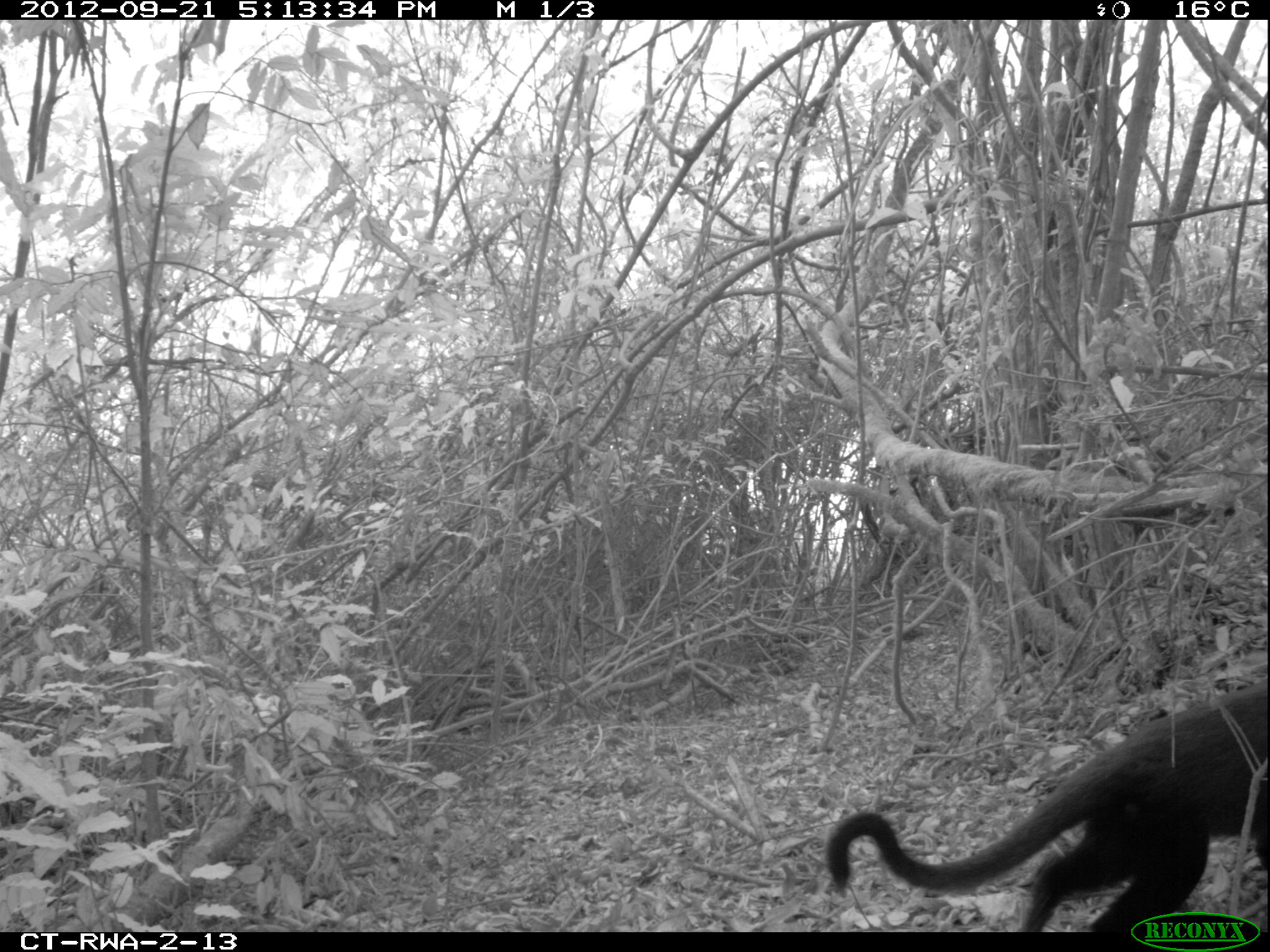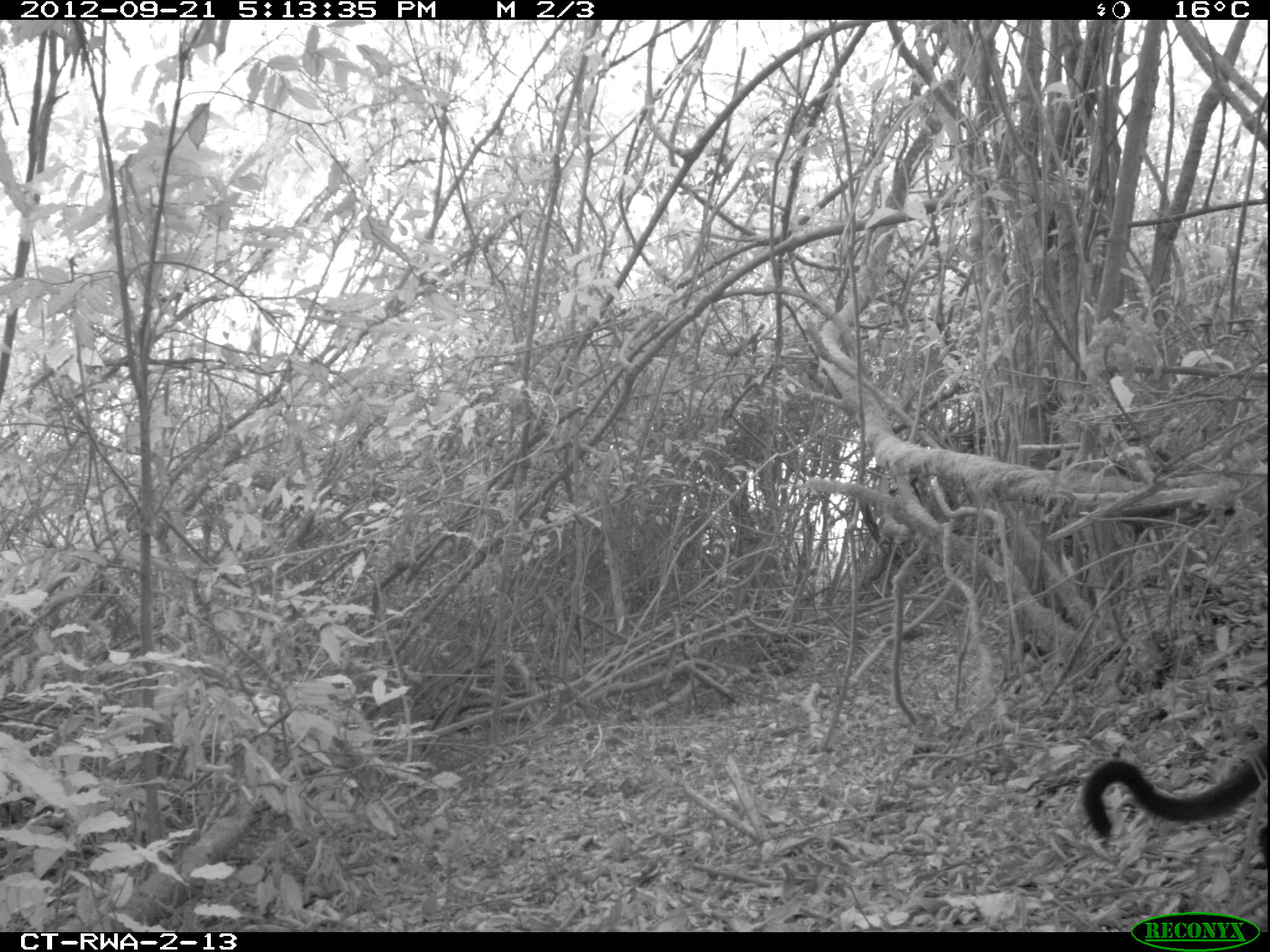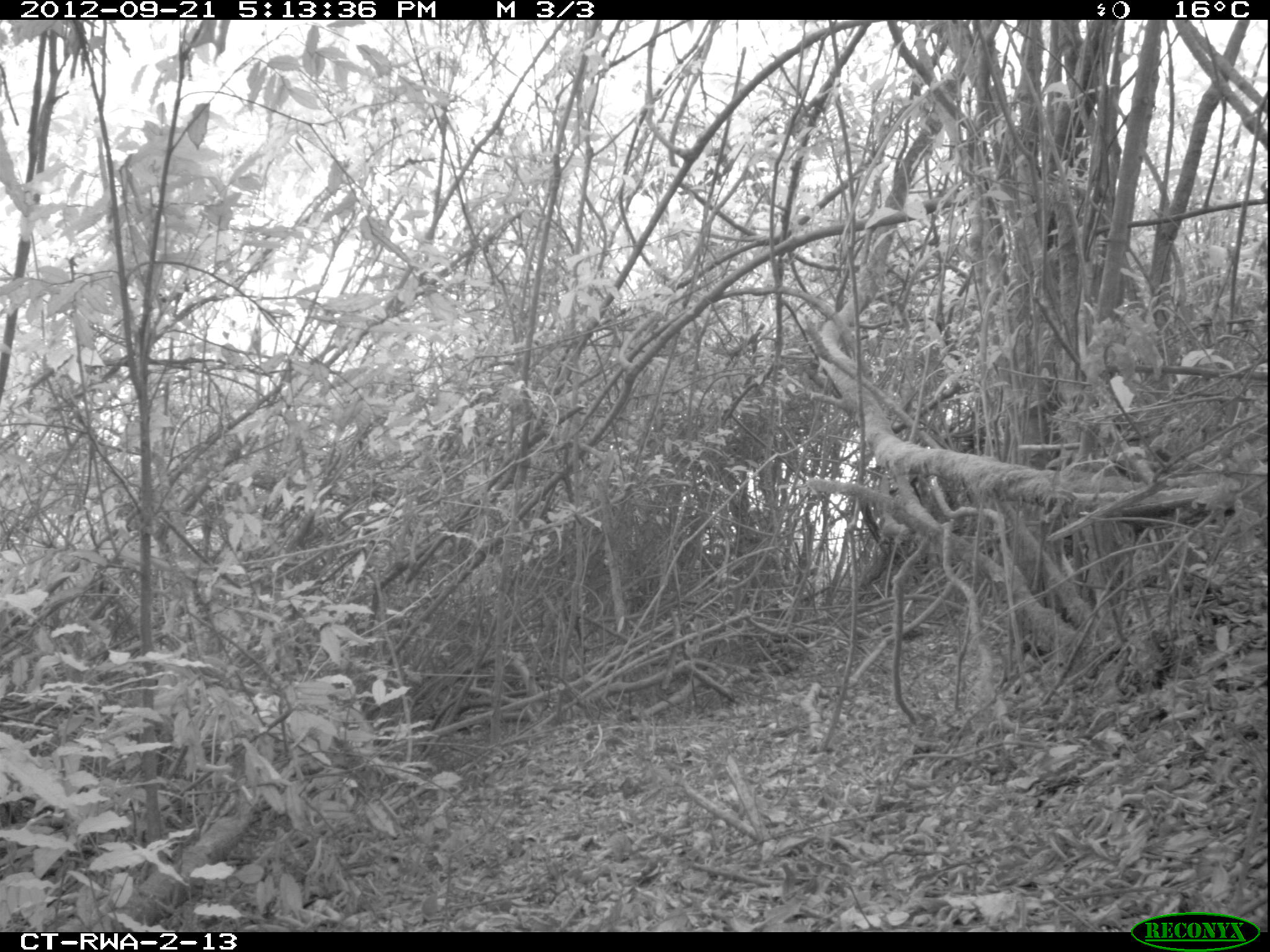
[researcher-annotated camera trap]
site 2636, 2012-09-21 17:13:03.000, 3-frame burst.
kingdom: Animalia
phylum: Chordata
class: Mammalia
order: Primates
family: Cercopithecidae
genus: Allochrocebus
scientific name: Allochrocebus lhoesti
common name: l'hoest's monkey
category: cercopithecus lhoesti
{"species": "cercopithecus lhoesti (l'hoest's monkey) (Allochrocebus lhoesti)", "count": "1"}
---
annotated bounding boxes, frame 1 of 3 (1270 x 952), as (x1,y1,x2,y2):
cercopithecus lhoesti: (829,676,1270,922)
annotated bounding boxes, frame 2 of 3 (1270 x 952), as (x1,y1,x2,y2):
cercopithecus lhoesti: (1082,727,1270,867)